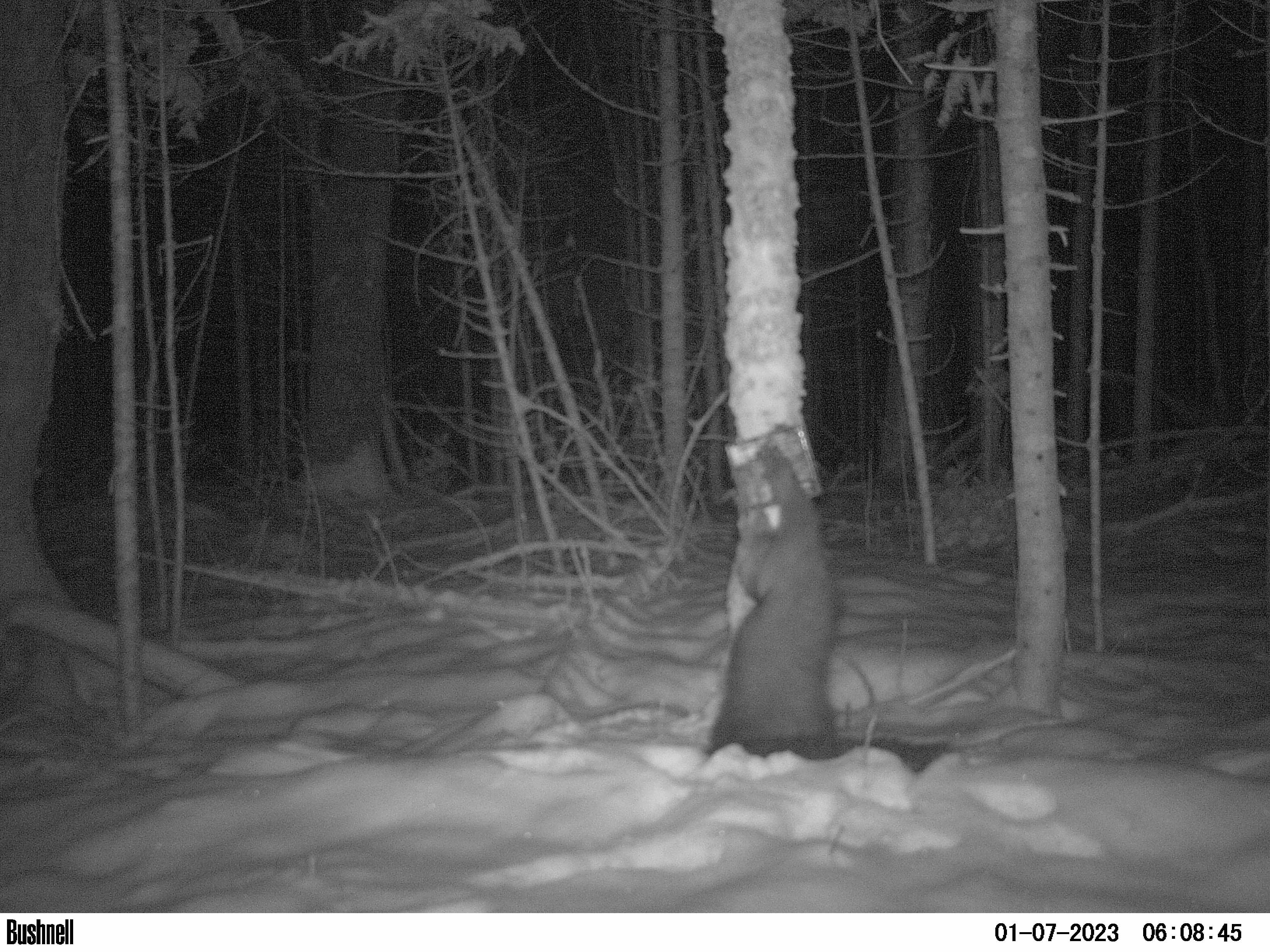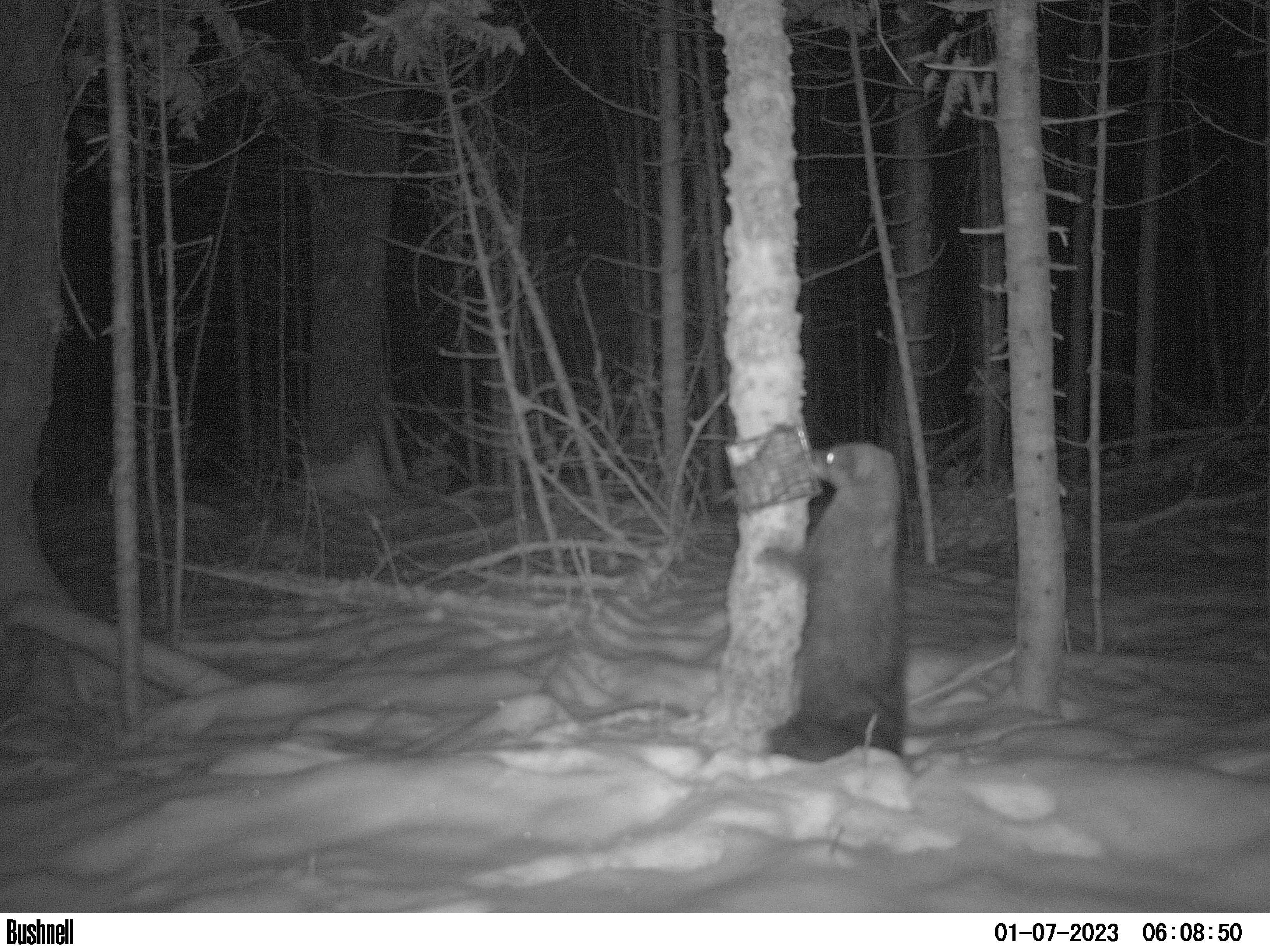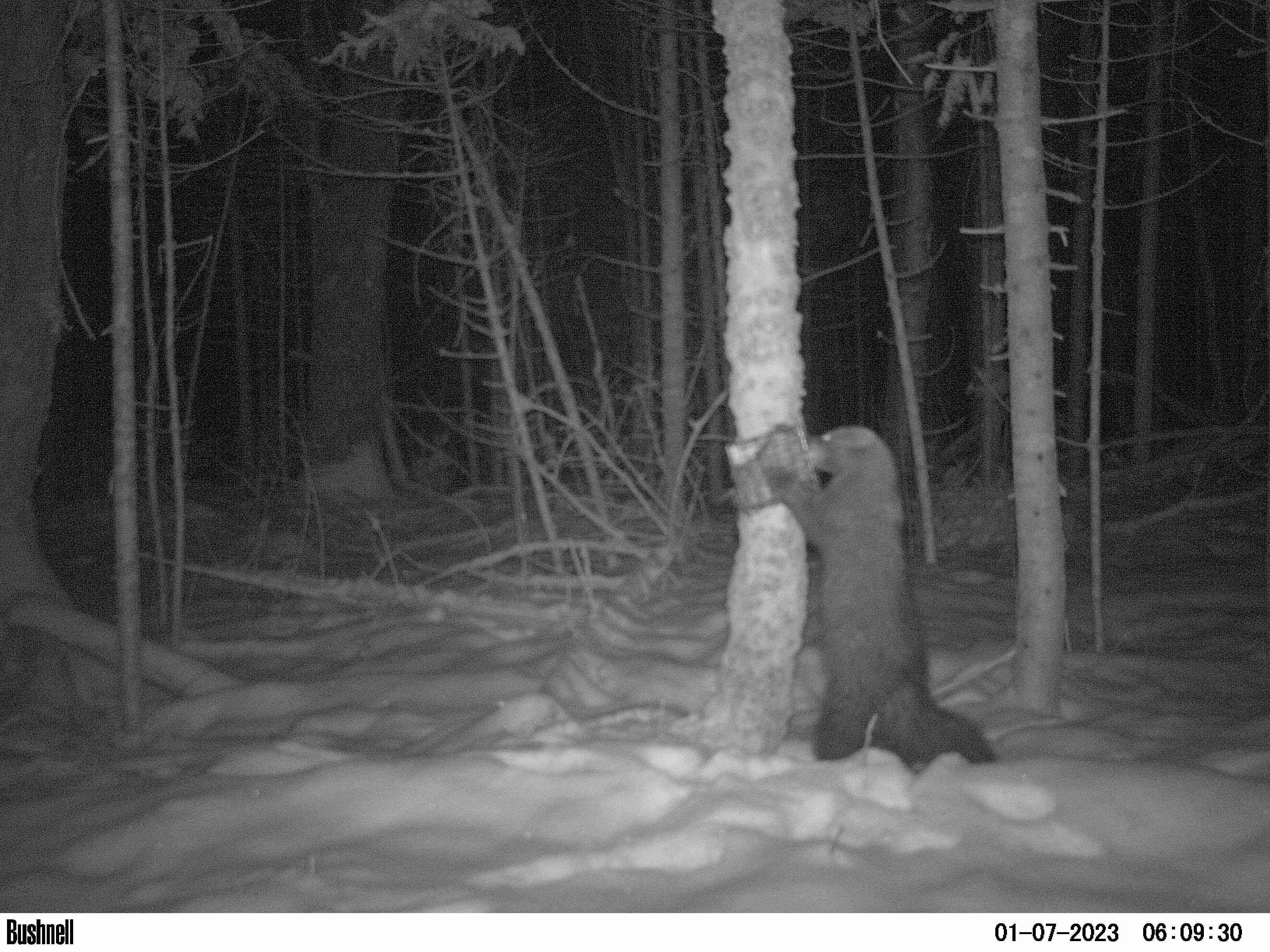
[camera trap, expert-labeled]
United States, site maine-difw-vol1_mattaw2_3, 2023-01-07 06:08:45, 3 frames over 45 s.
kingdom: Animalia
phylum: Chordata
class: Mammalia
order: Carnivora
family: Mustelidae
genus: Pekania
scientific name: Pekania pennanti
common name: fisher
Fisher (Pekania pennanti).